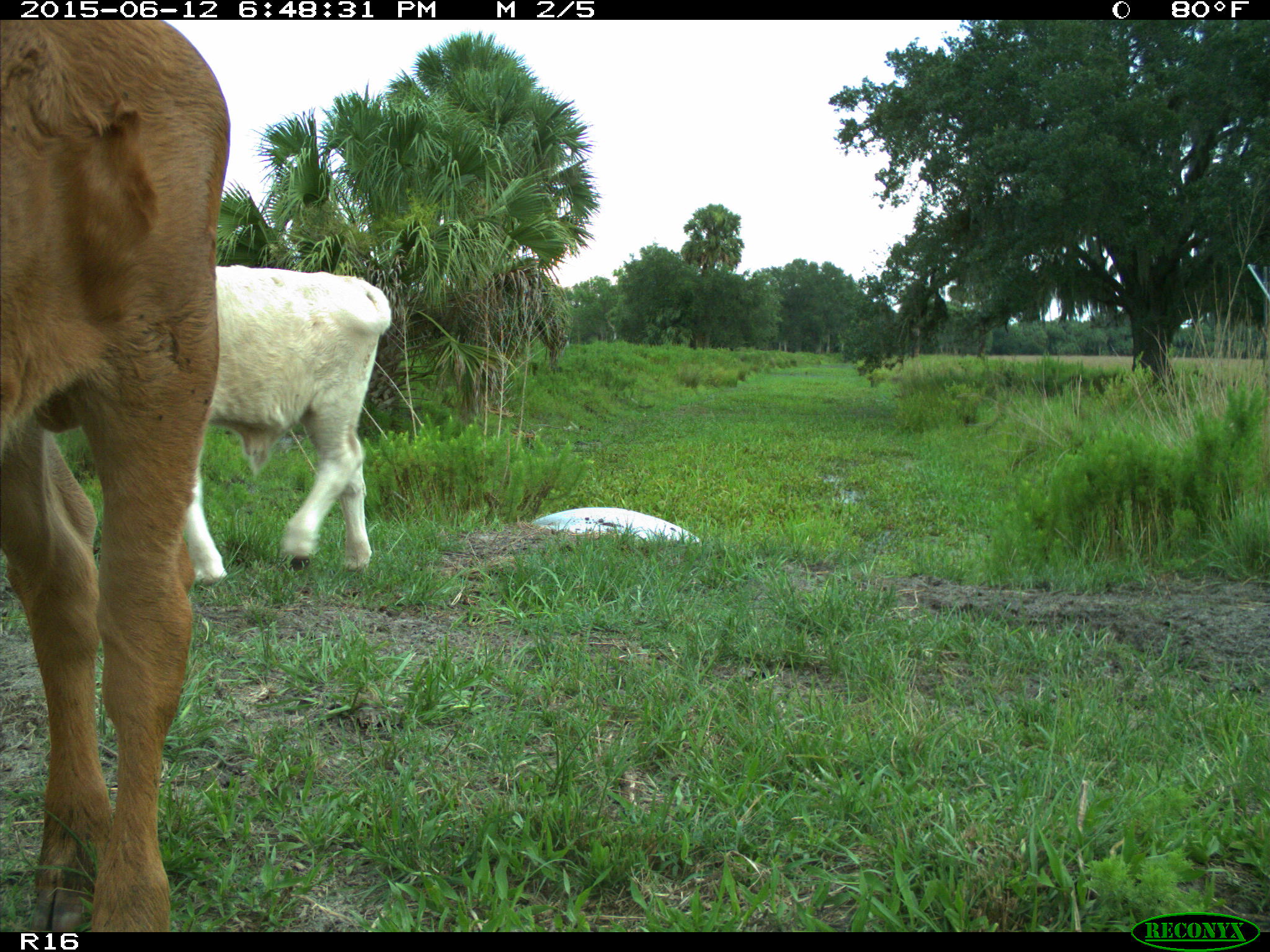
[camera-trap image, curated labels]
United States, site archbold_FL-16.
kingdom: Animalia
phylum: Chordata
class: Mammalia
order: Artiodactyla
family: Bovidae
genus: Bos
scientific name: Bos taurus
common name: domestic cow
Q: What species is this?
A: Bos taurus (domestic cow).